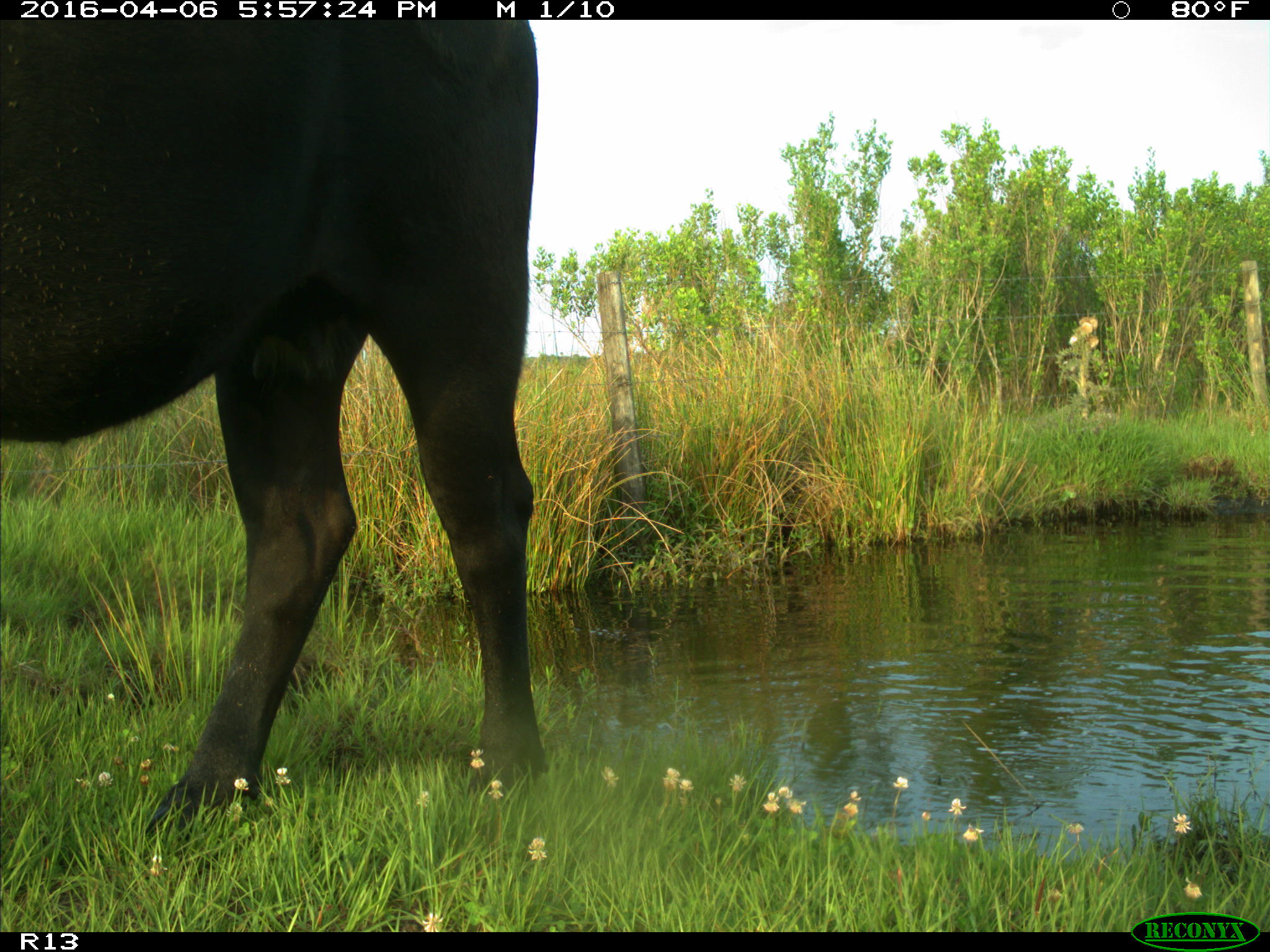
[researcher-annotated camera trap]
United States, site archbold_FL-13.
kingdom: Animalia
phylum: Chordata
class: Mammalia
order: Artiodactyla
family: Bovidae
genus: Bos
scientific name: Bos taurus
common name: domestic cow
Bos taurus (domestic cow).